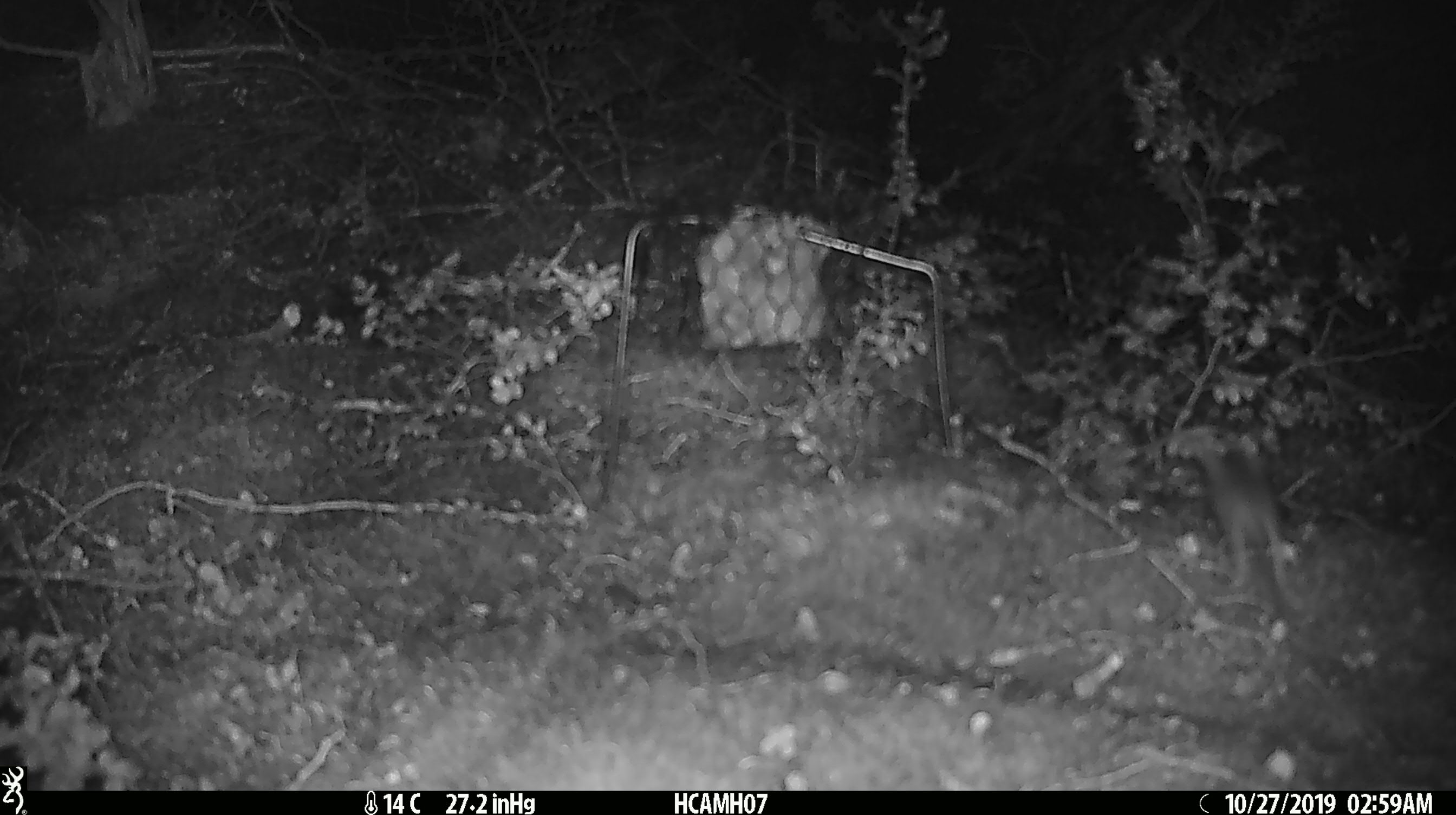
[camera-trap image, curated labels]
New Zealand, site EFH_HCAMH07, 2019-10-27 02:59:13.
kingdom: Animalia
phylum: Chordata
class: Mammalia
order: Rodentia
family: Muridae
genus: Mus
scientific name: Mus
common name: mouse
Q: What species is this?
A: Mouse (Mus).